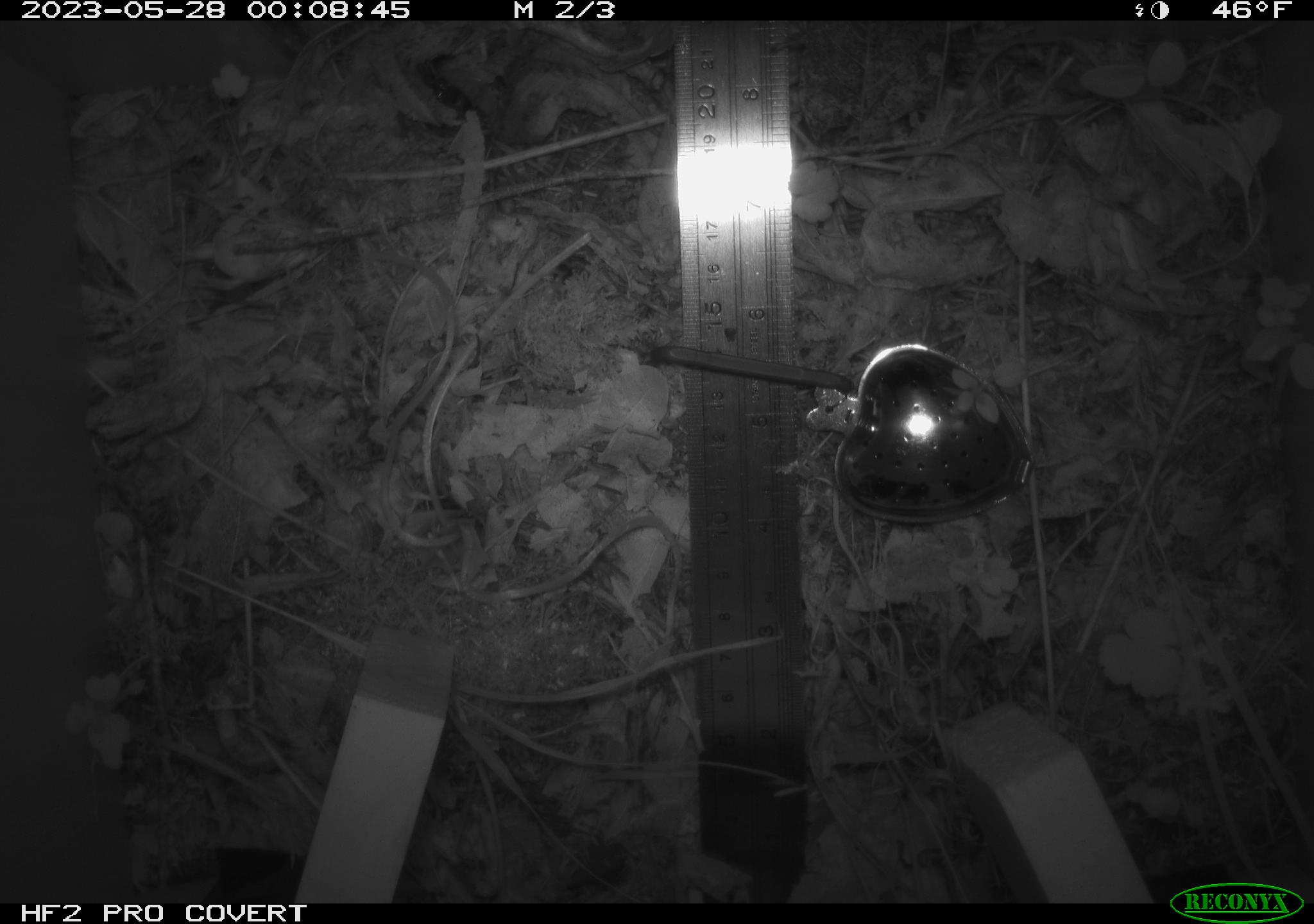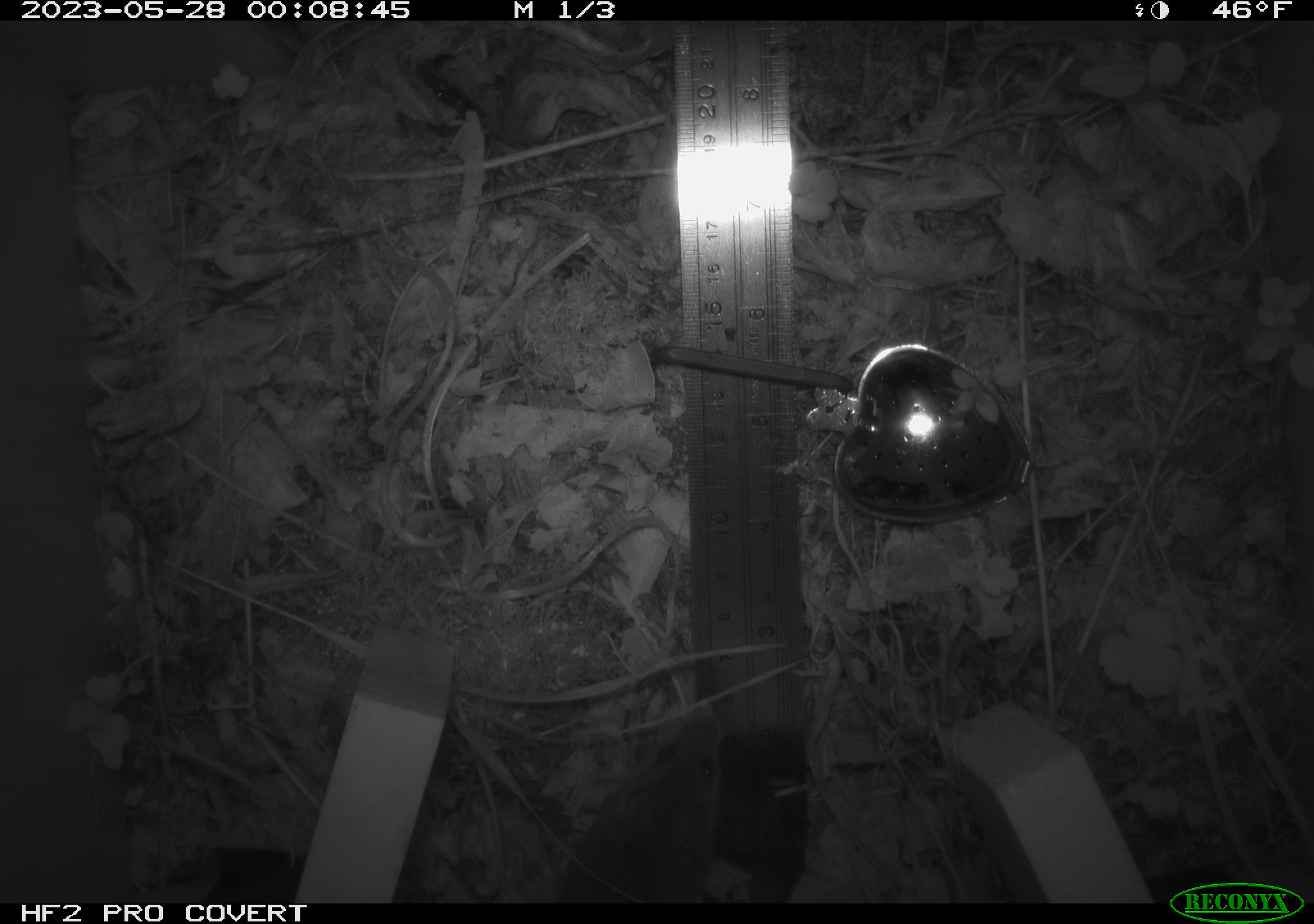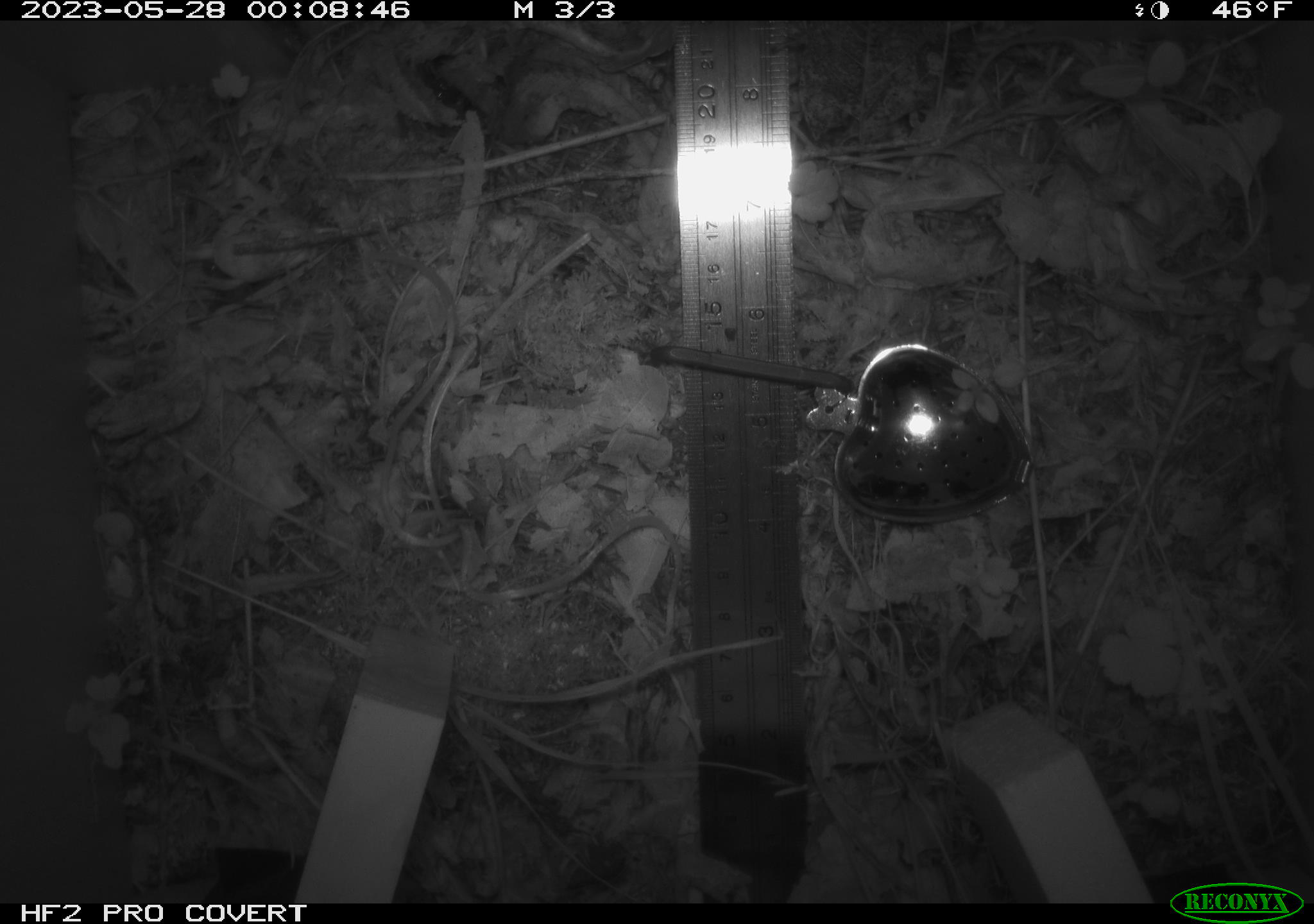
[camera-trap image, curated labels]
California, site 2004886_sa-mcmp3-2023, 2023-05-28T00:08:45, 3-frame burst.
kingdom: Animalia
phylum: Chordata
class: Mammalia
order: Rodentia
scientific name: Rodentia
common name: mouse species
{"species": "mouse species (Rodentia)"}